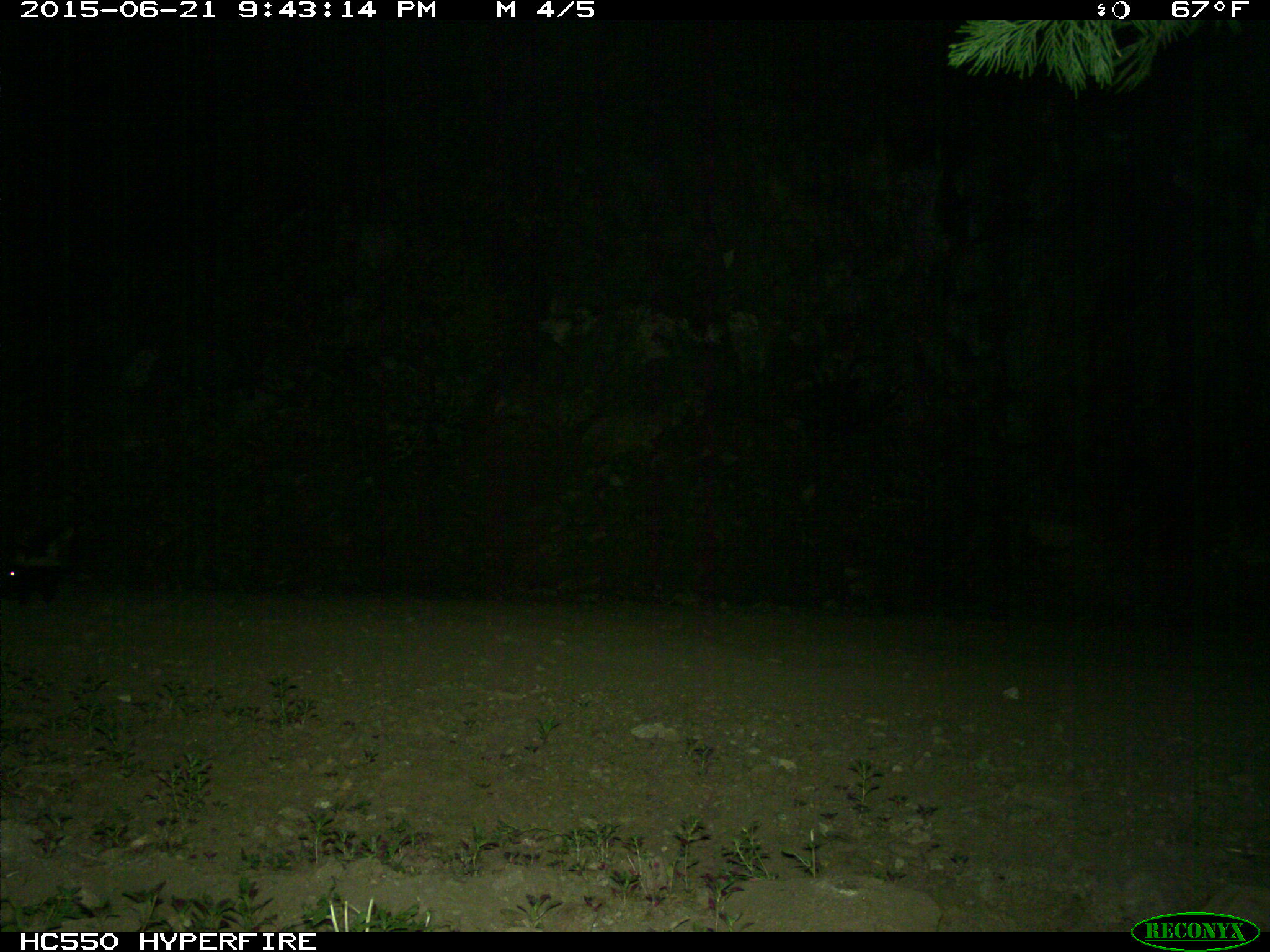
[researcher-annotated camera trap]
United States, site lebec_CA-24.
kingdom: Animalia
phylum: Chordata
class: Mammalia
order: Carnivora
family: Mephitidae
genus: Mephitis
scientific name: Mephitis mephitis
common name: striped skunk